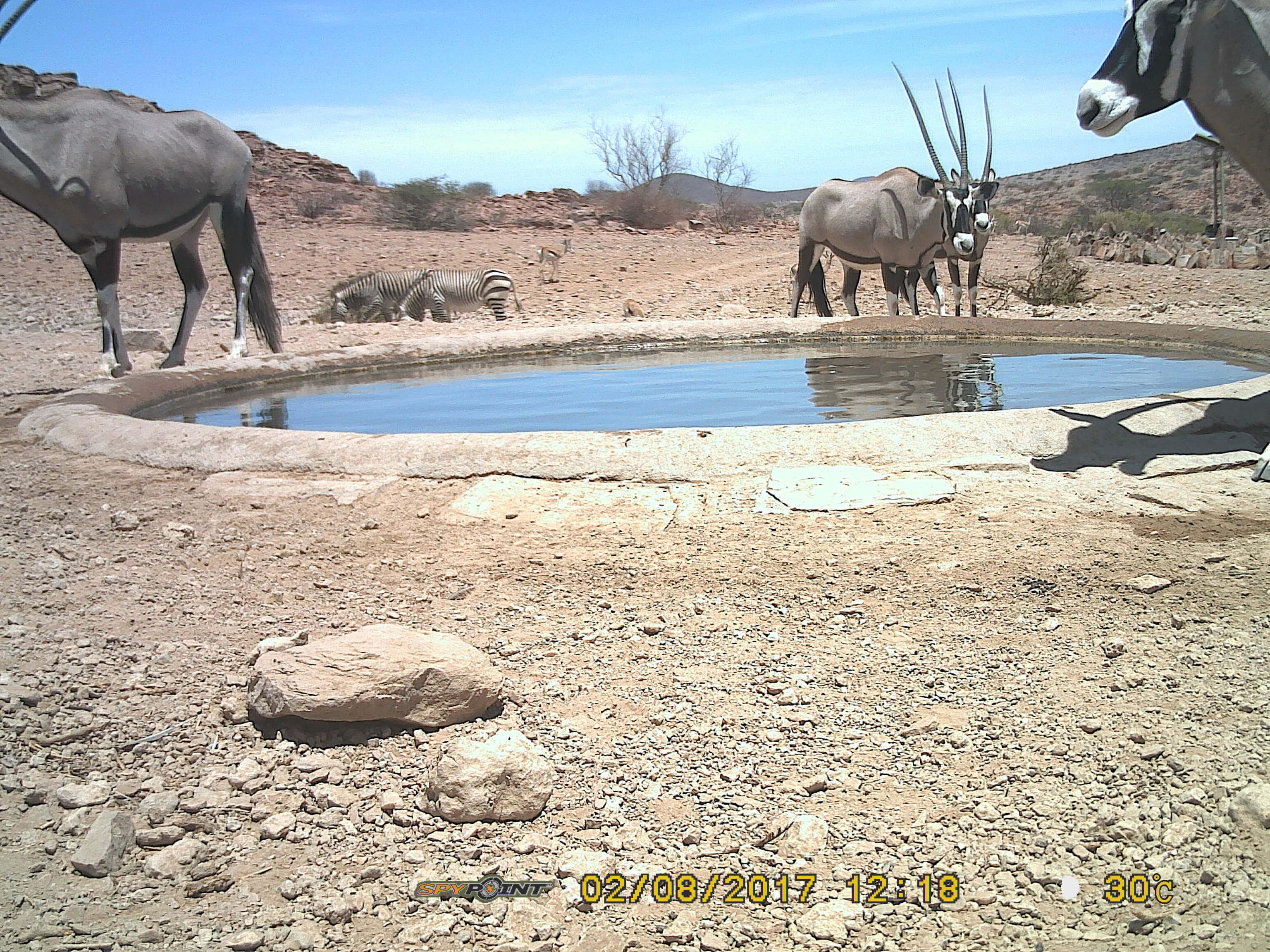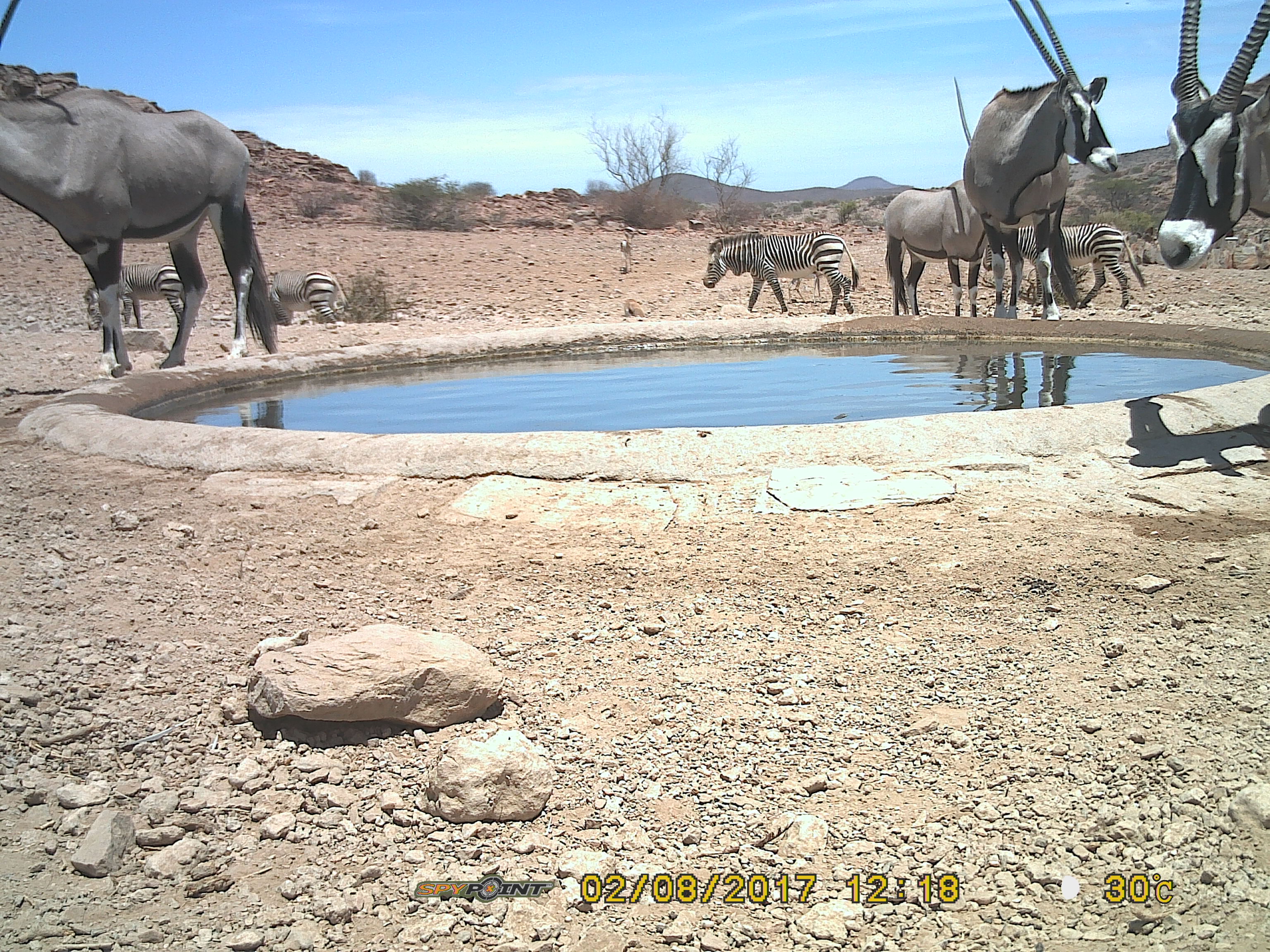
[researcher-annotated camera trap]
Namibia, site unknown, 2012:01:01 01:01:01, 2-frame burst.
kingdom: Animalia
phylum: Chordata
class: Mammalia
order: Artiodactyla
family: Bovidae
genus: Oryx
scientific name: Oryx gazella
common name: gemsbok